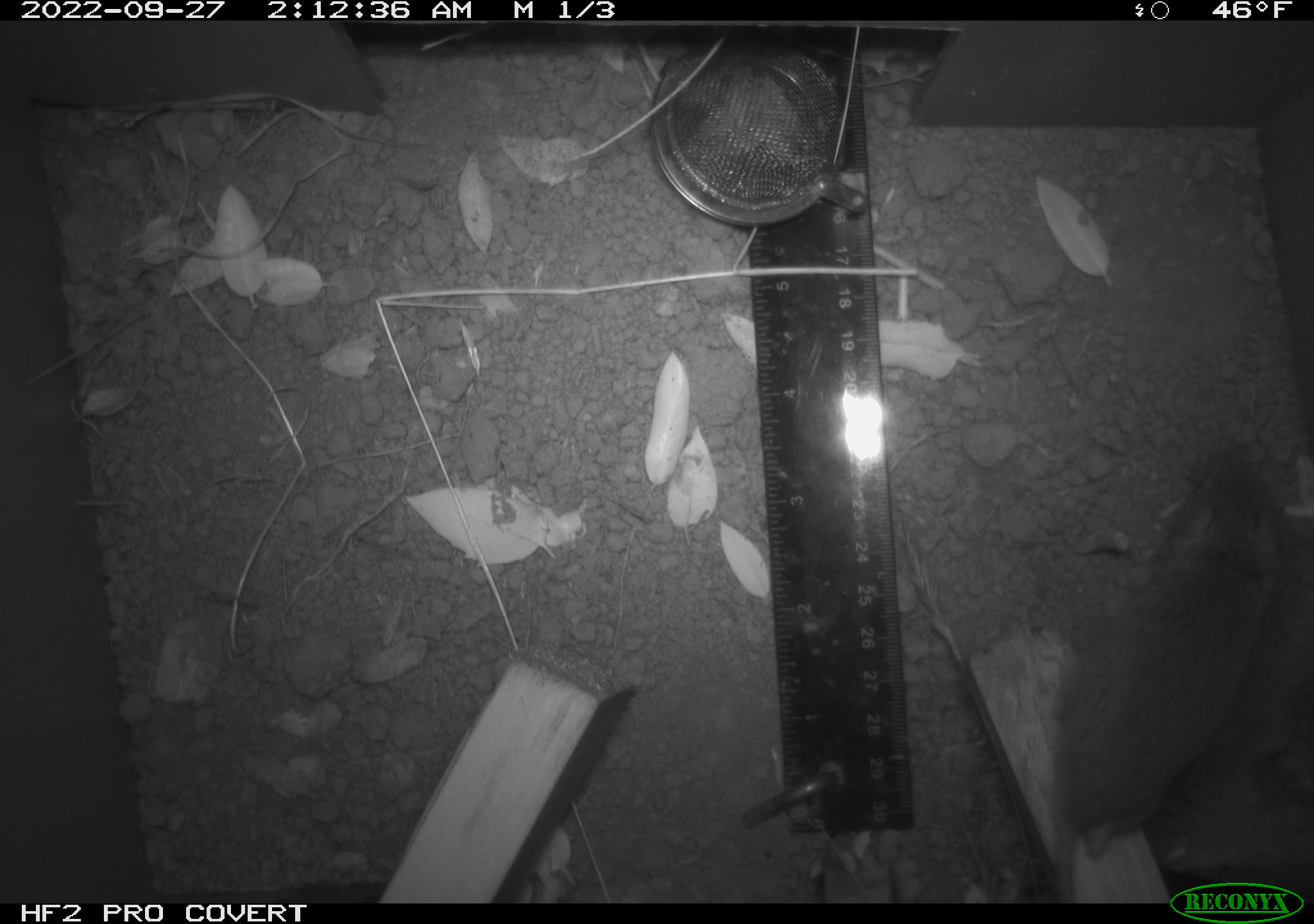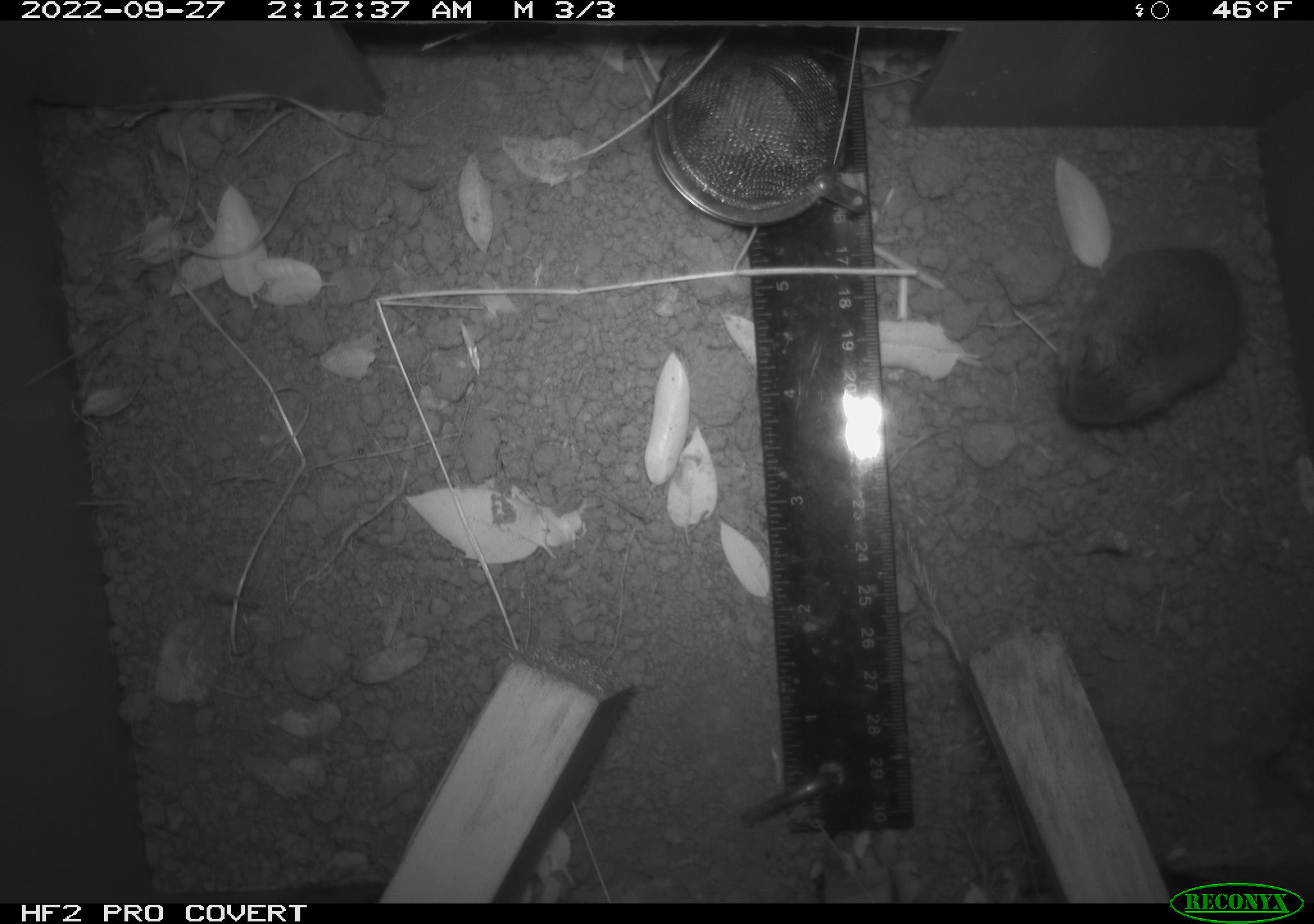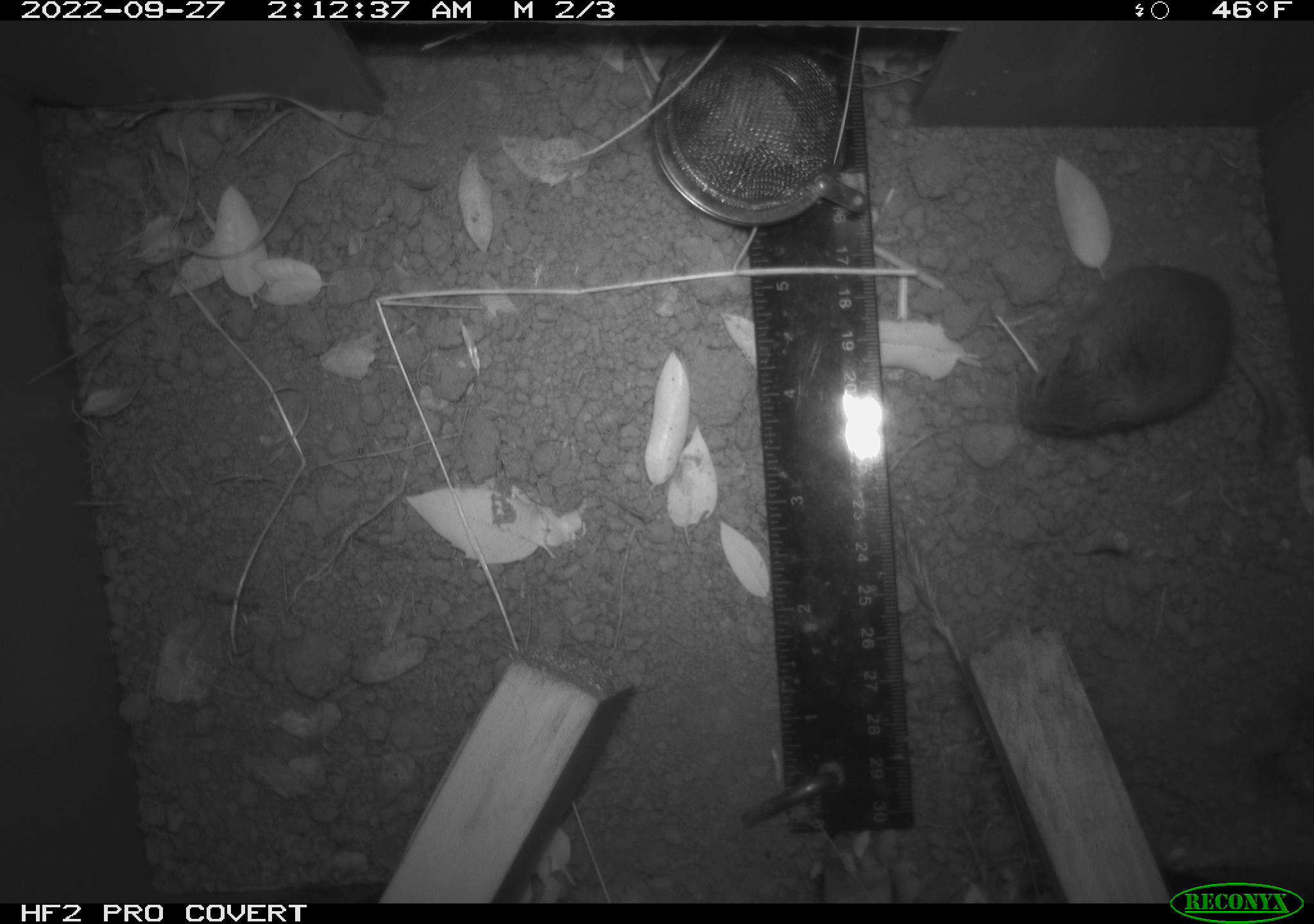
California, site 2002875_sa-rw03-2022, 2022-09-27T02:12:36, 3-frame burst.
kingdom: Animalia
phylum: Chordata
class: Mammalia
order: Rodentia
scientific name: Rodentia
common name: mouse species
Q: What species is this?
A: Mouse species (Rodentia).